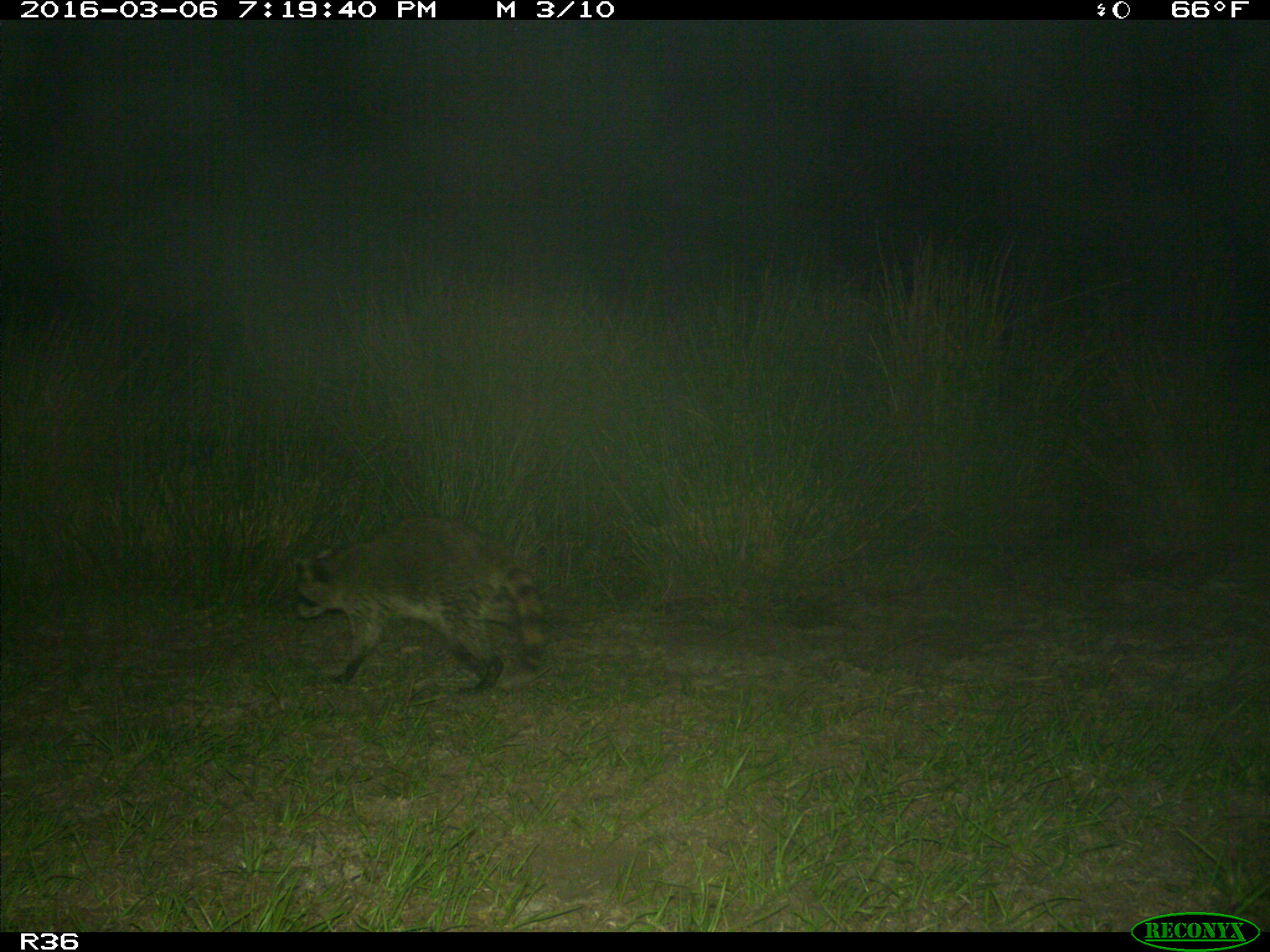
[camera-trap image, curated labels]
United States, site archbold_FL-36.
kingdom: Animalia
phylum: Chordata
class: Mammalia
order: Carnivora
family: Procyonidae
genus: Procyon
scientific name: Procyon lotor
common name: common raccoon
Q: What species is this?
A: Procyon lotor (common raccoon).